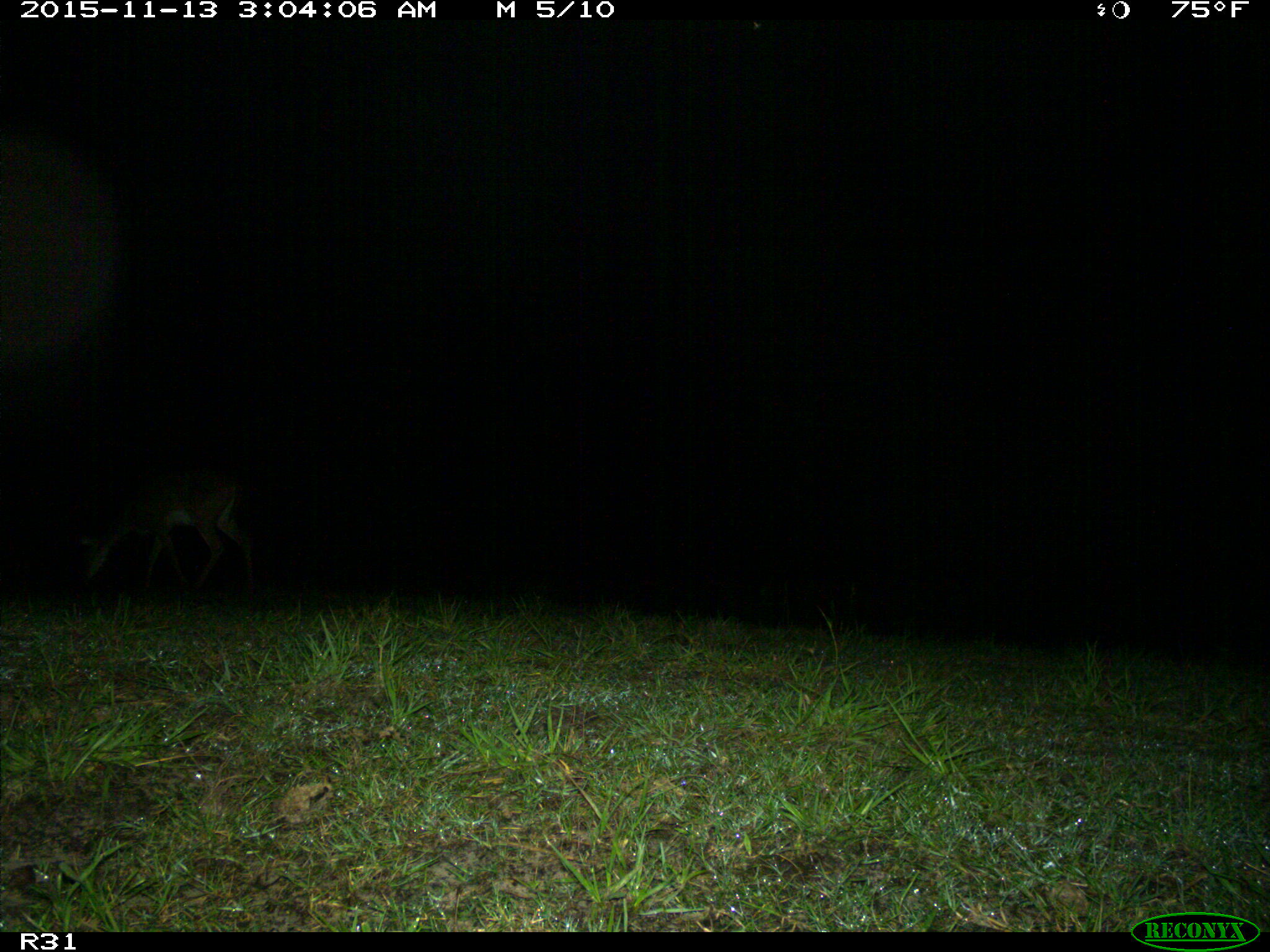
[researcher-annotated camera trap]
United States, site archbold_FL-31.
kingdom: Animalia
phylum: Chordata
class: Mammalia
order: Artiodactyla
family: Cervidae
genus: Odocoileus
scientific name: Odocoileus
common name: deer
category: unidentified deer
Unidentified deer (deer) (Odocoileus).